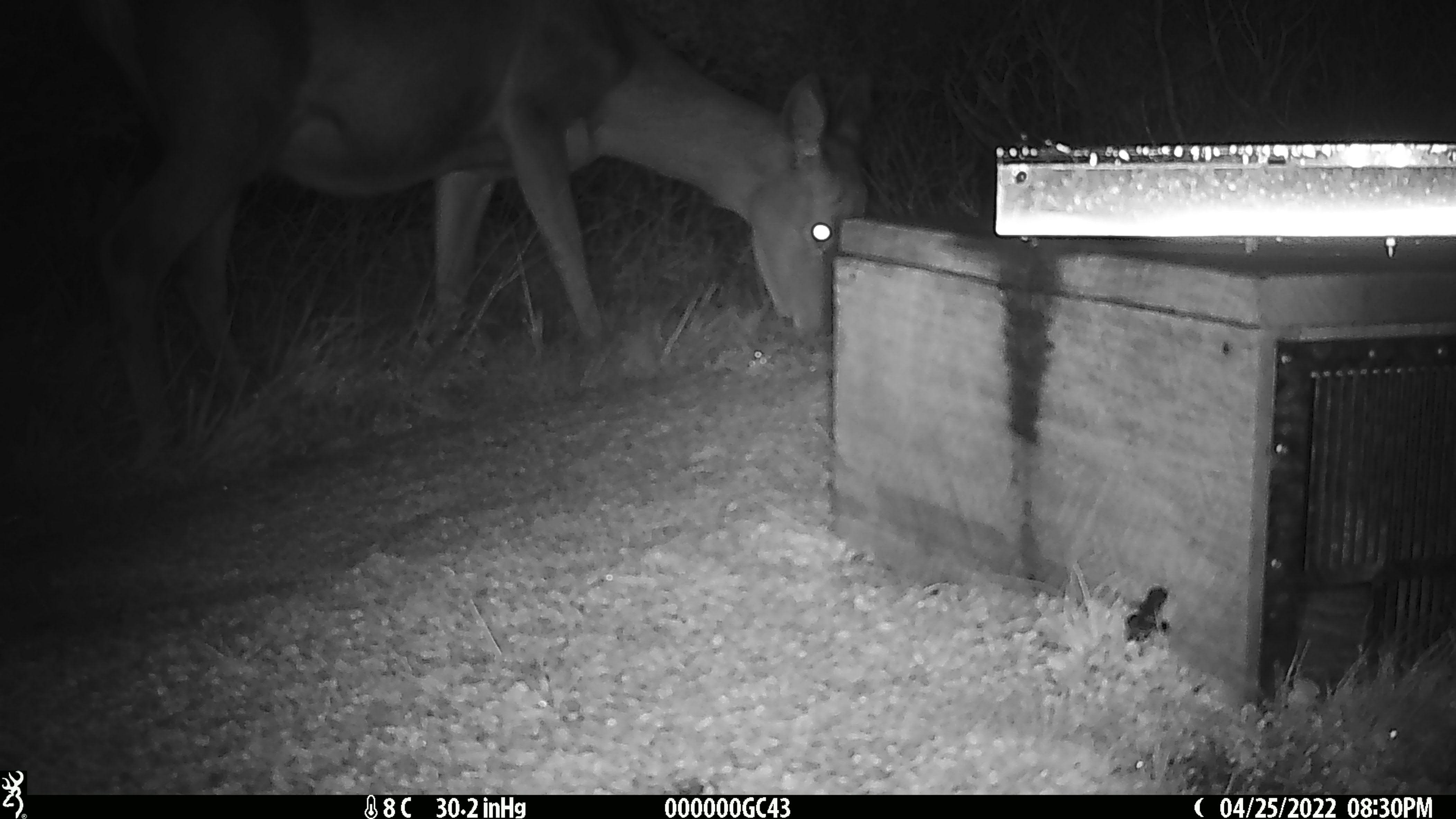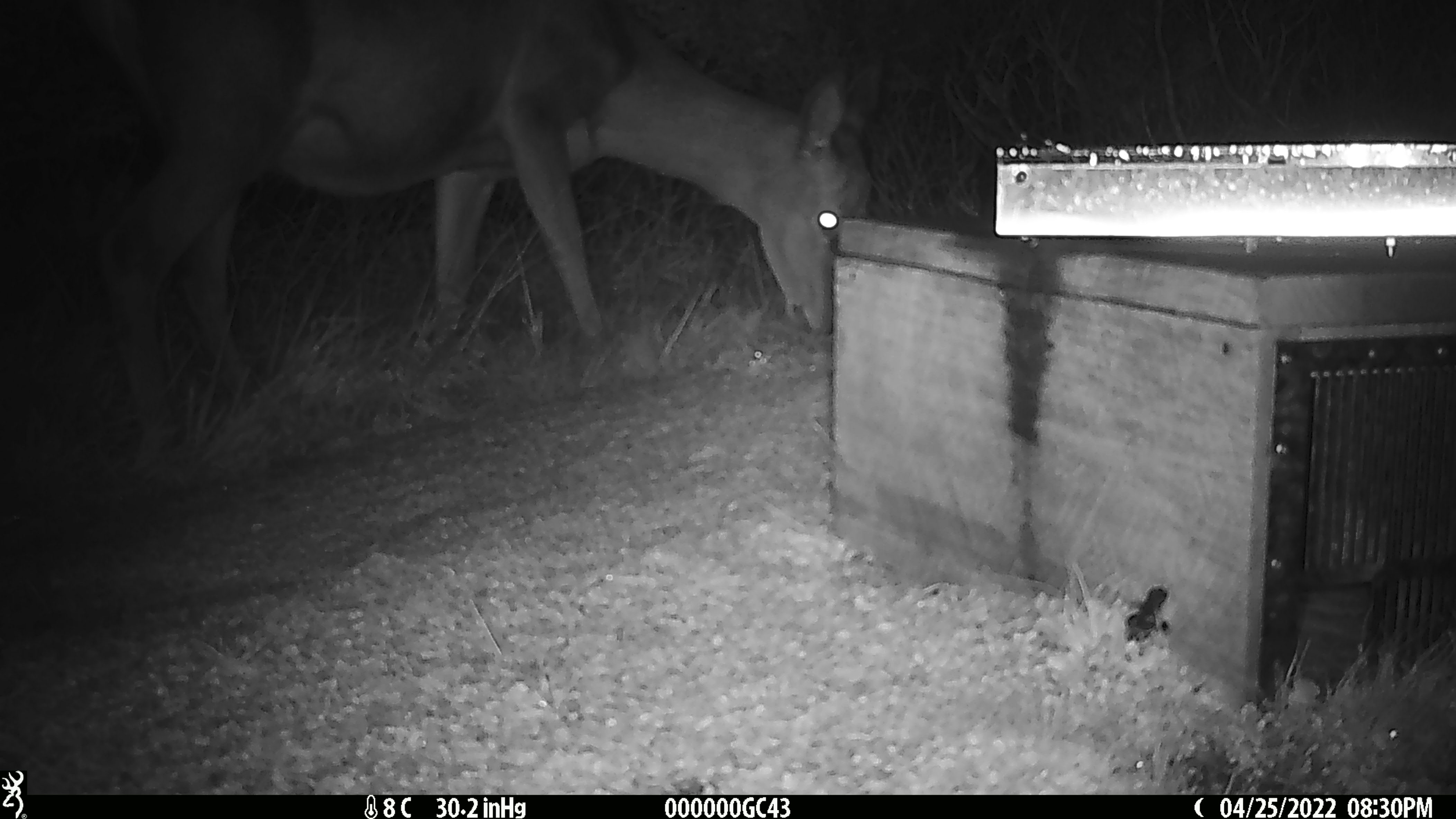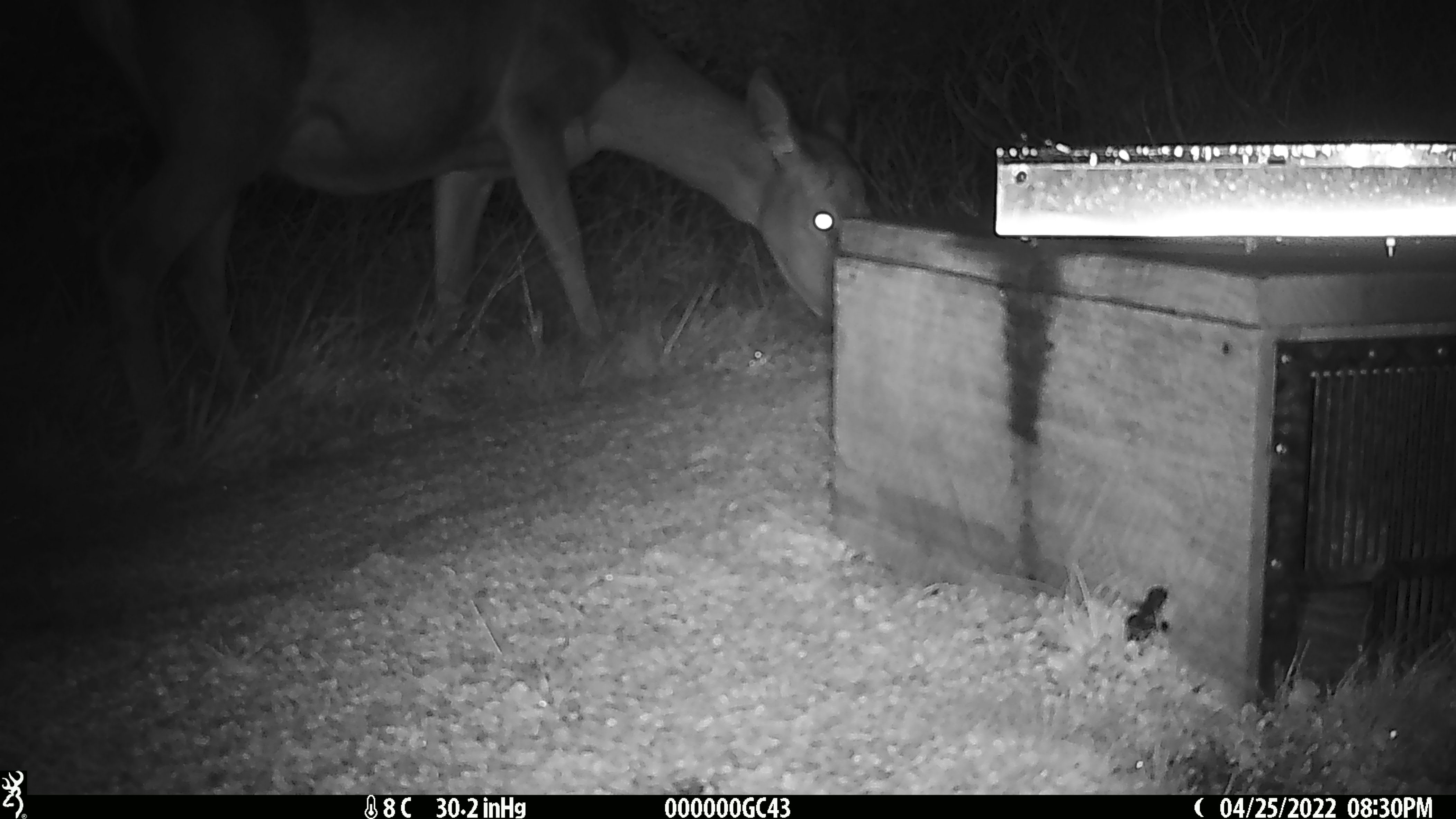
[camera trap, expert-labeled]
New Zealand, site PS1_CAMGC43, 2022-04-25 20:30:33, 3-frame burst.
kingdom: Animalia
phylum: Chordata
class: Mammalia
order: Artiodactyla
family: Cervidae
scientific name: Cervidae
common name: deer